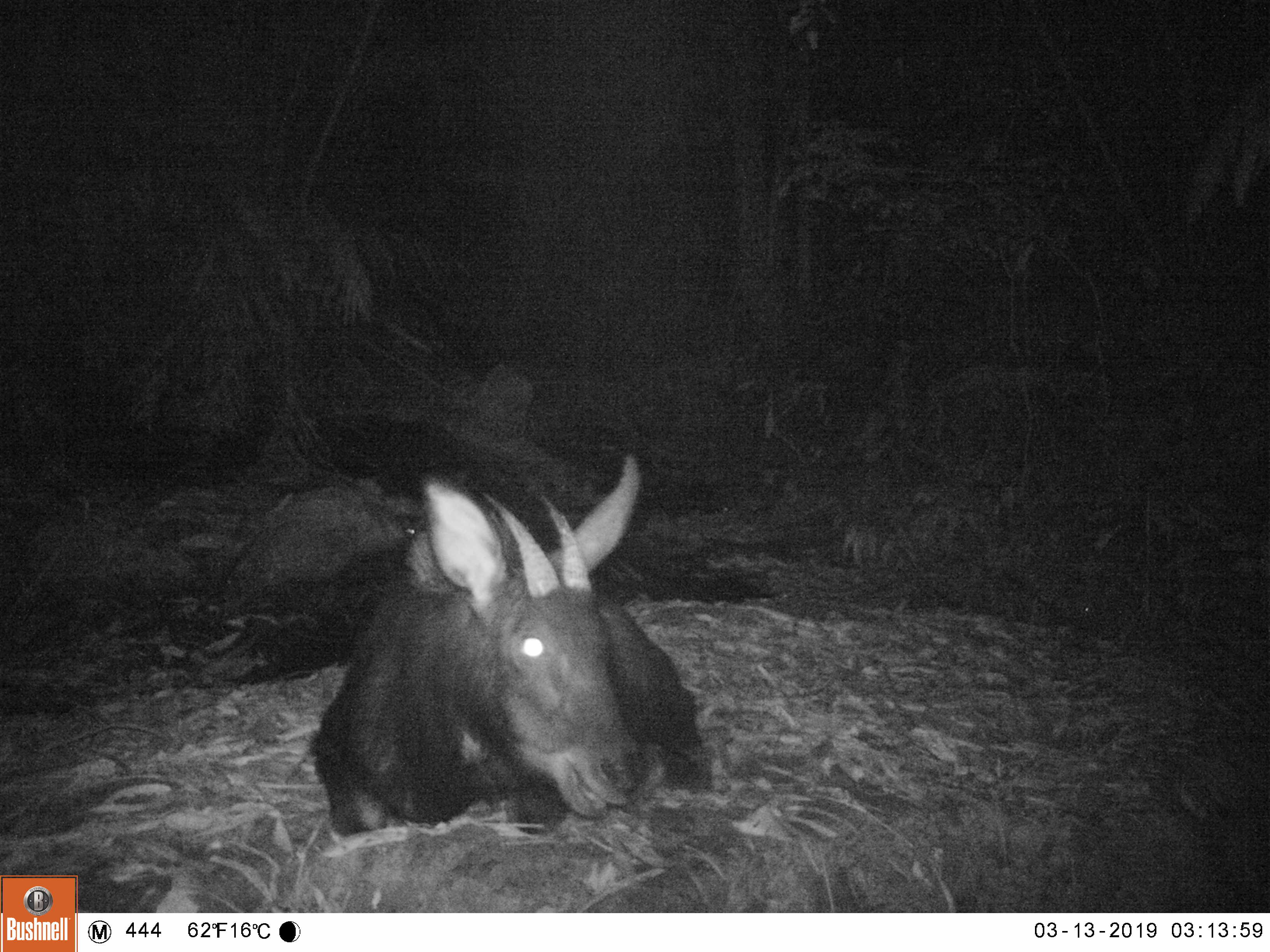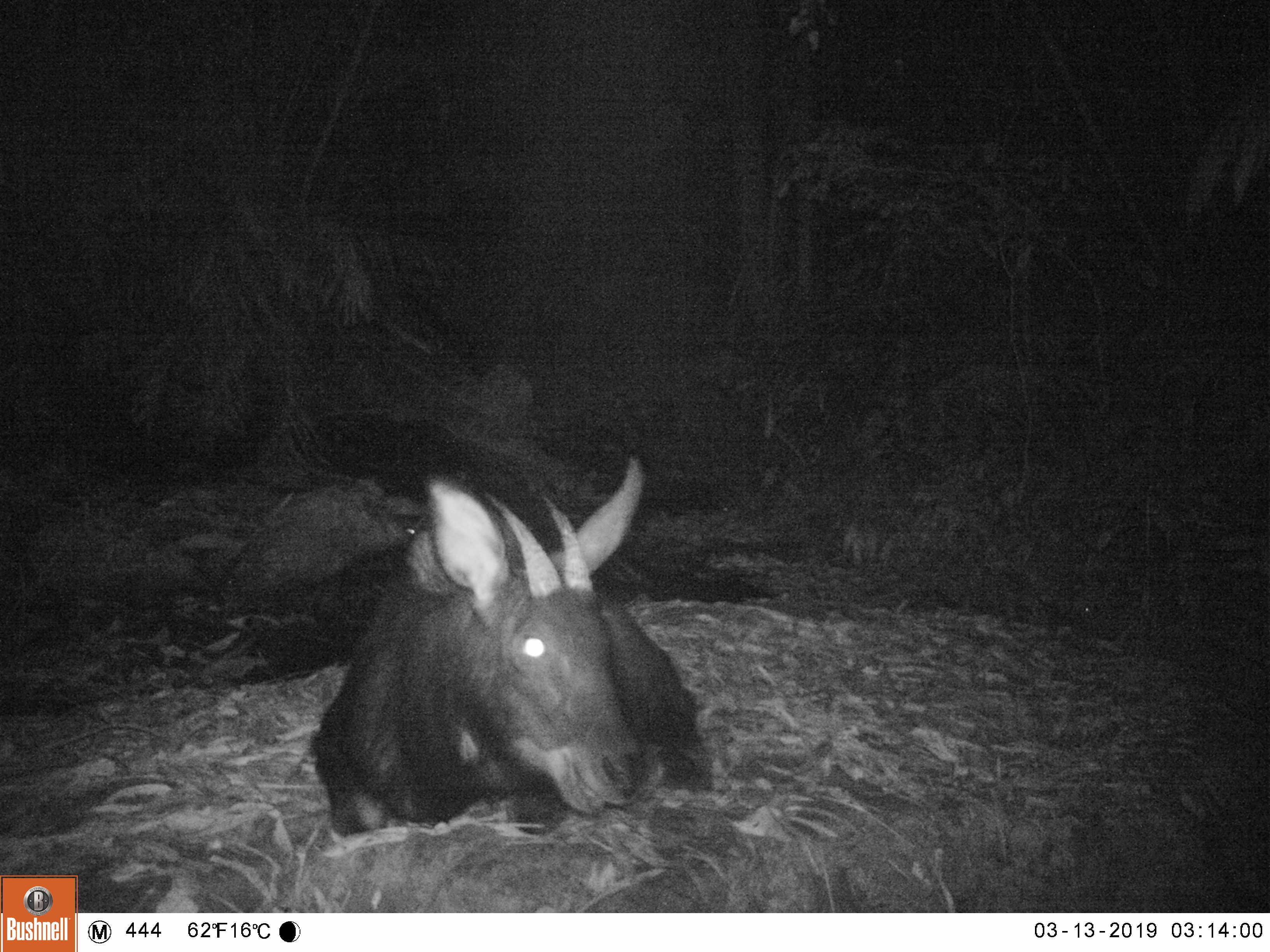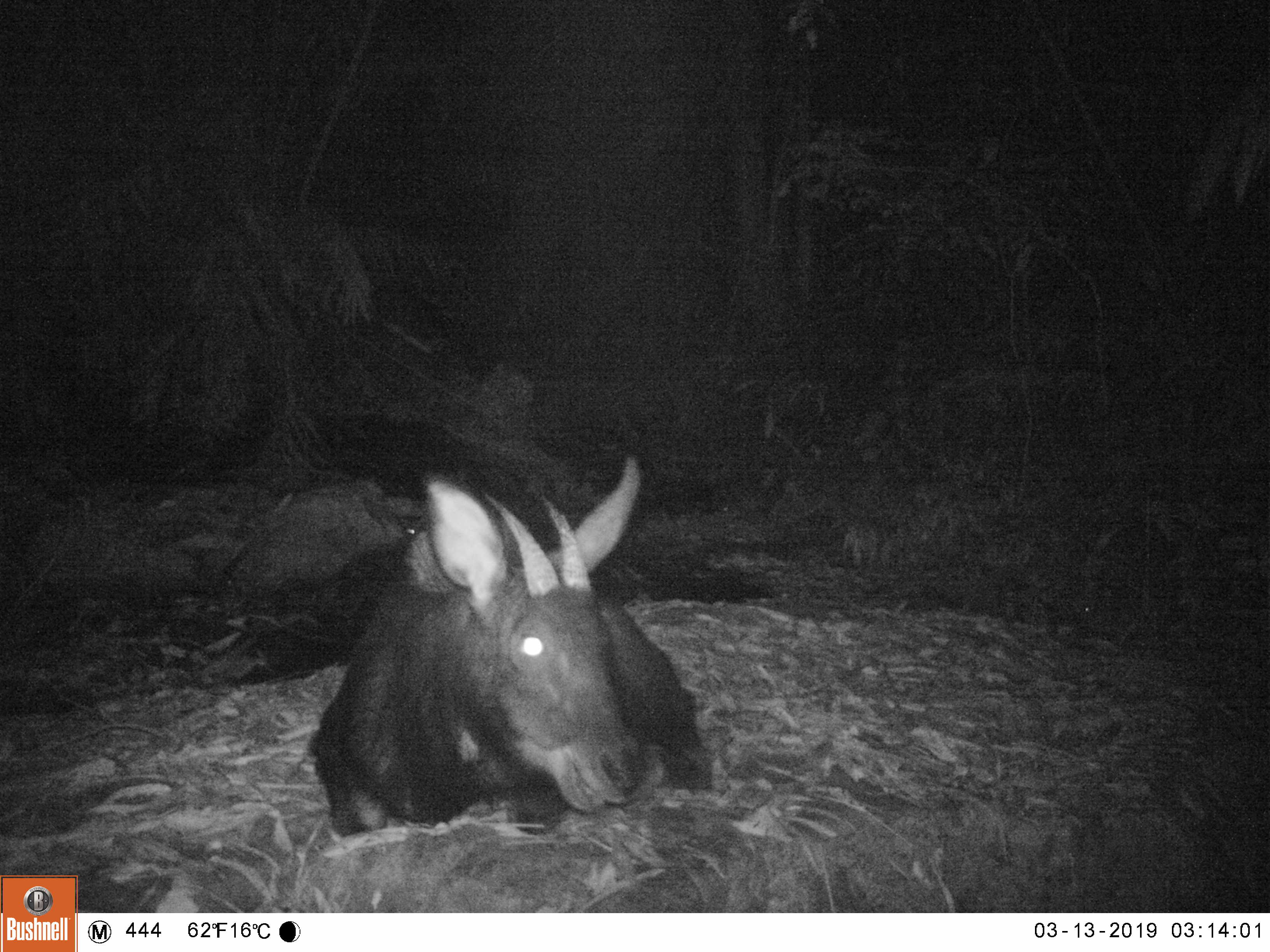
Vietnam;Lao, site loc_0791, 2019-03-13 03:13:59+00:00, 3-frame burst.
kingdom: Animalia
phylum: Chordata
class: Mammalia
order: Artiodactyla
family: Bovidae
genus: Capricornis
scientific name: Capricornis sumatraensis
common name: chinese serow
Chinese serow (Capricornis sumatraensis). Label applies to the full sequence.